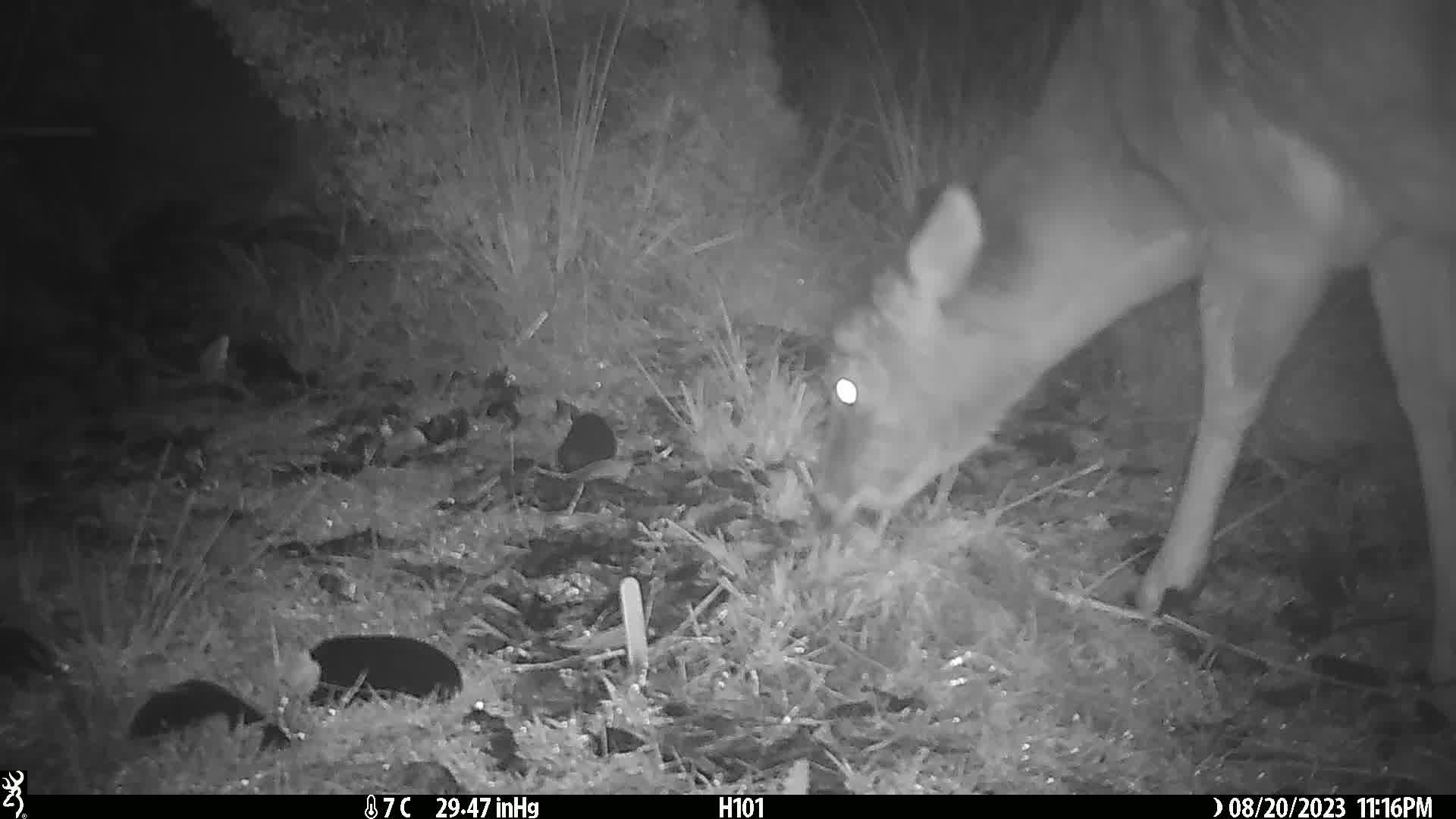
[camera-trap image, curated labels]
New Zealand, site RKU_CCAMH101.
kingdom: Animalia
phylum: Chordata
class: Mammalia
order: Artiodactyla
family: Cervidae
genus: Odocoileus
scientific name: Odocoileus virginianus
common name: white-tailed deer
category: white tailed deer